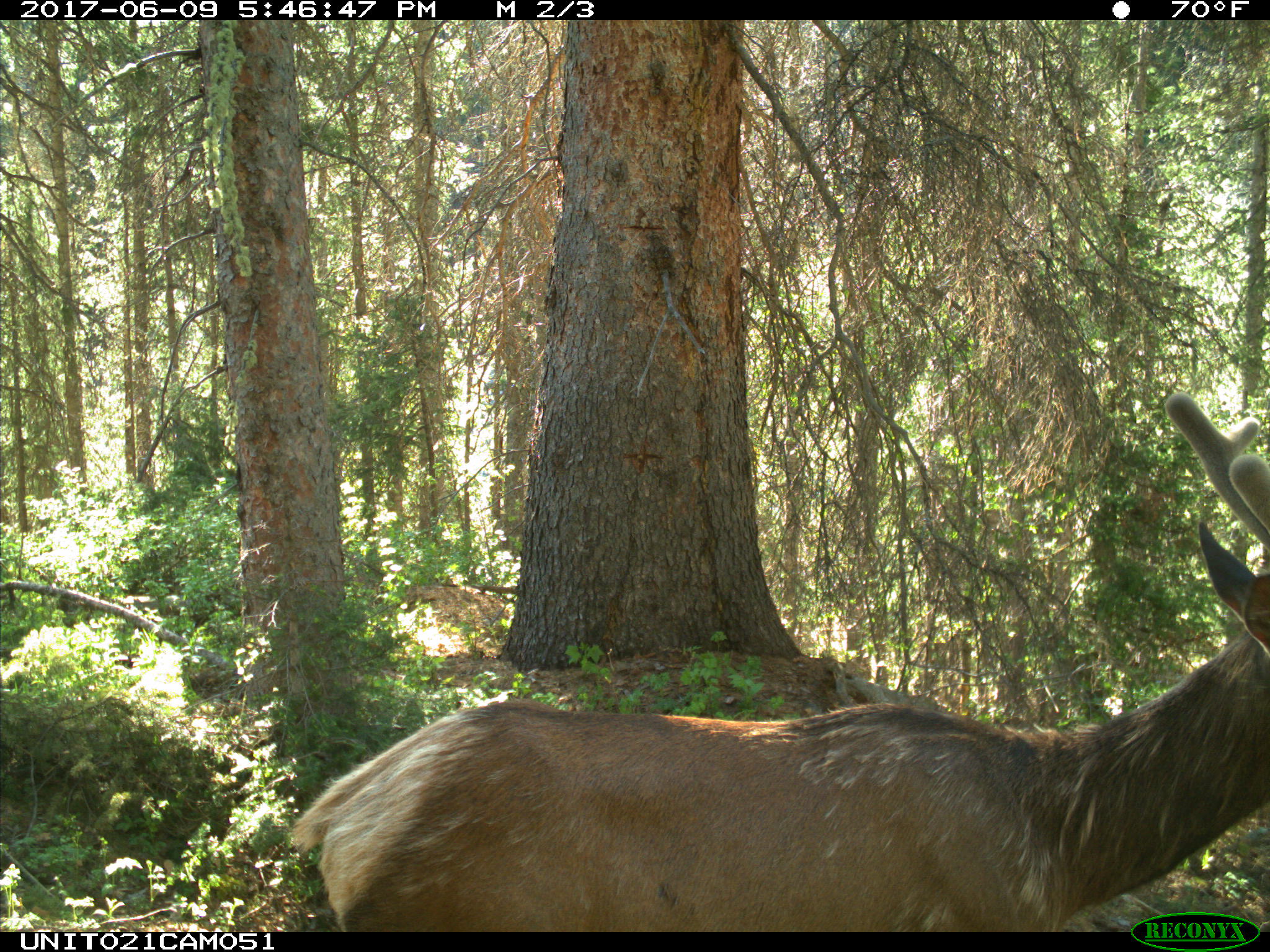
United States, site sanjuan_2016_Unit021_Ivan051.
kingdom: Animalia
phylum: Chordata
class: Mammalia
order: Artiodactyla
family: Cervidae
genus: Cervus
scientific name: Cervus elaphus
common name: red deer